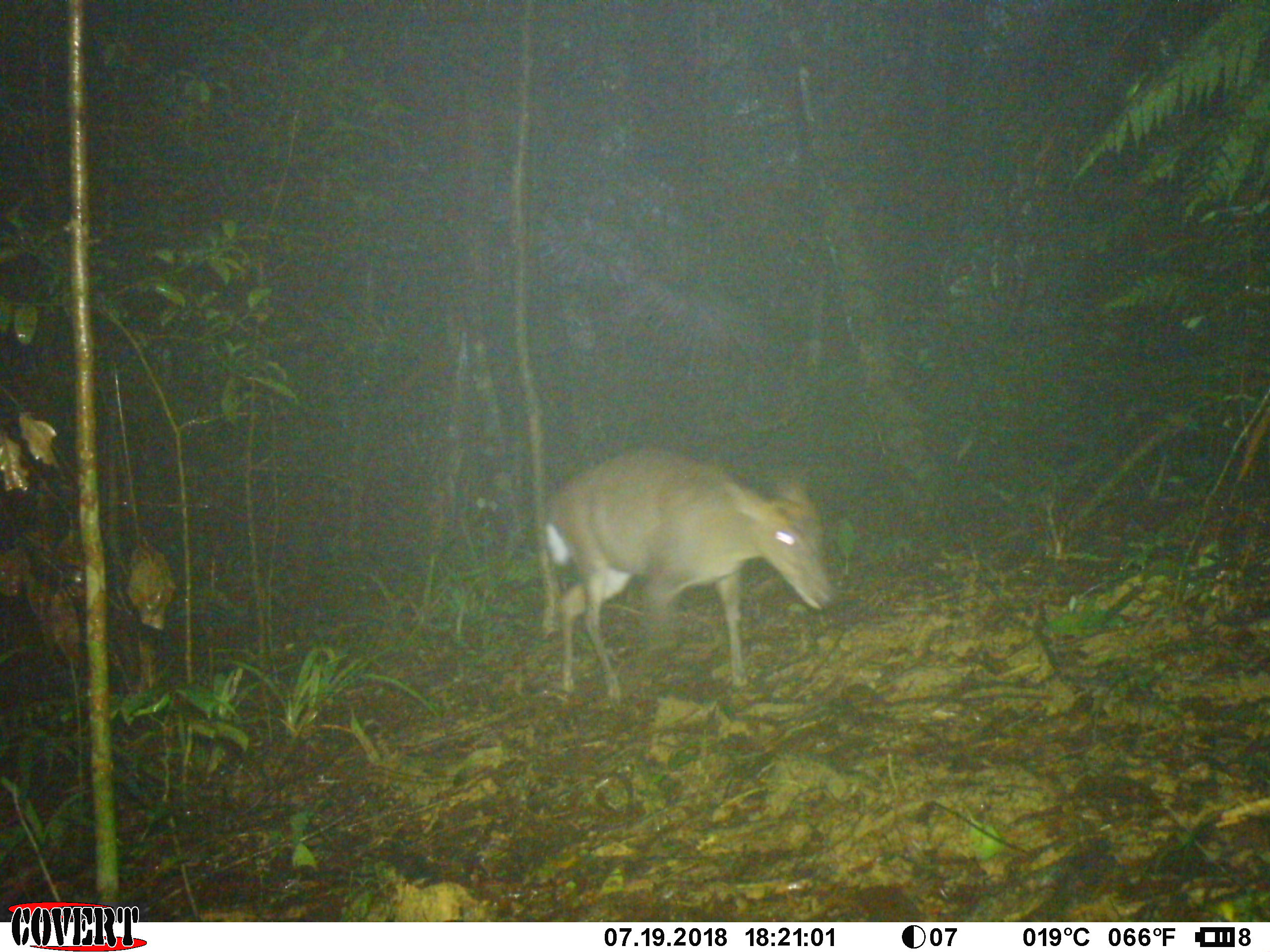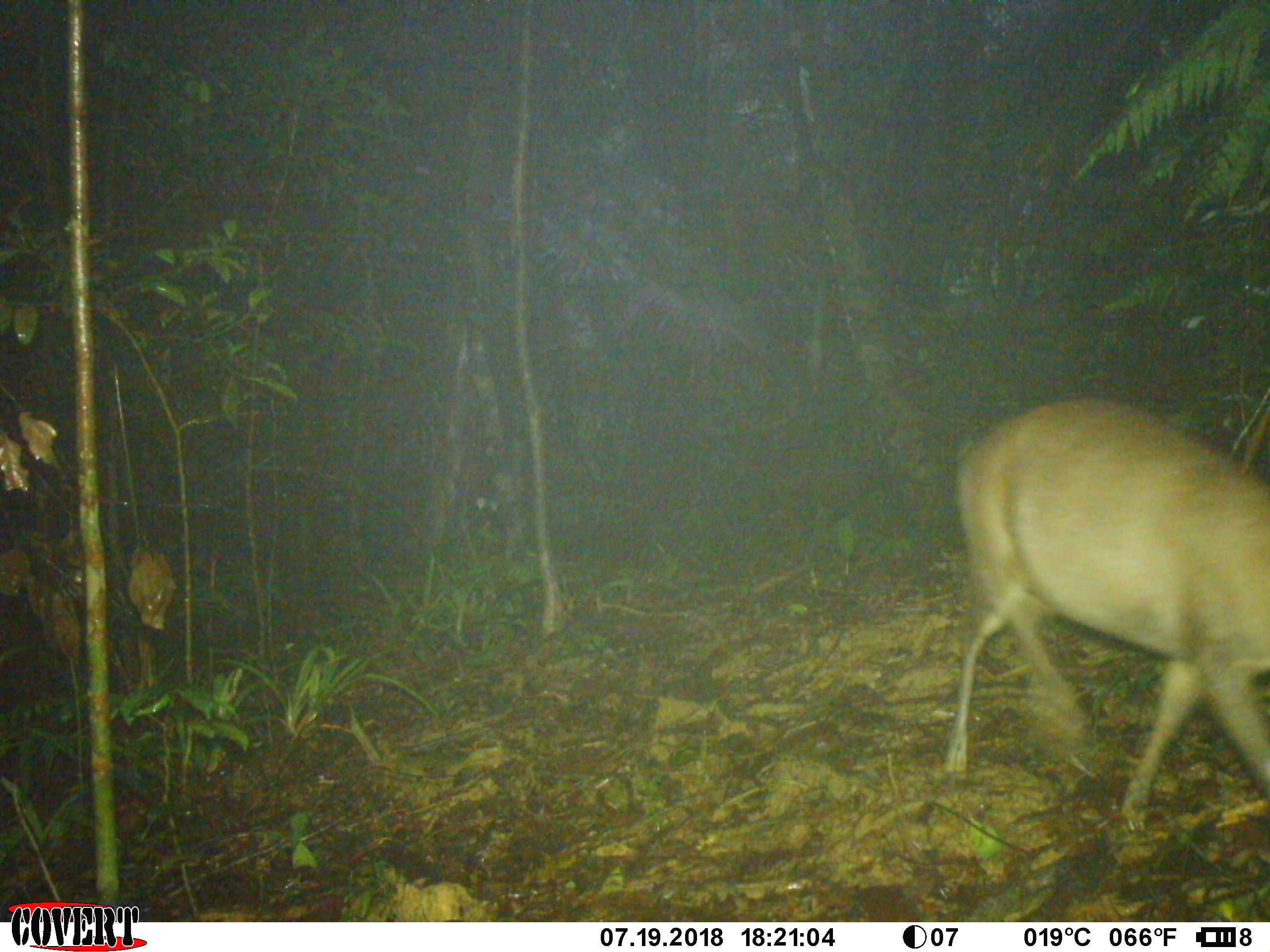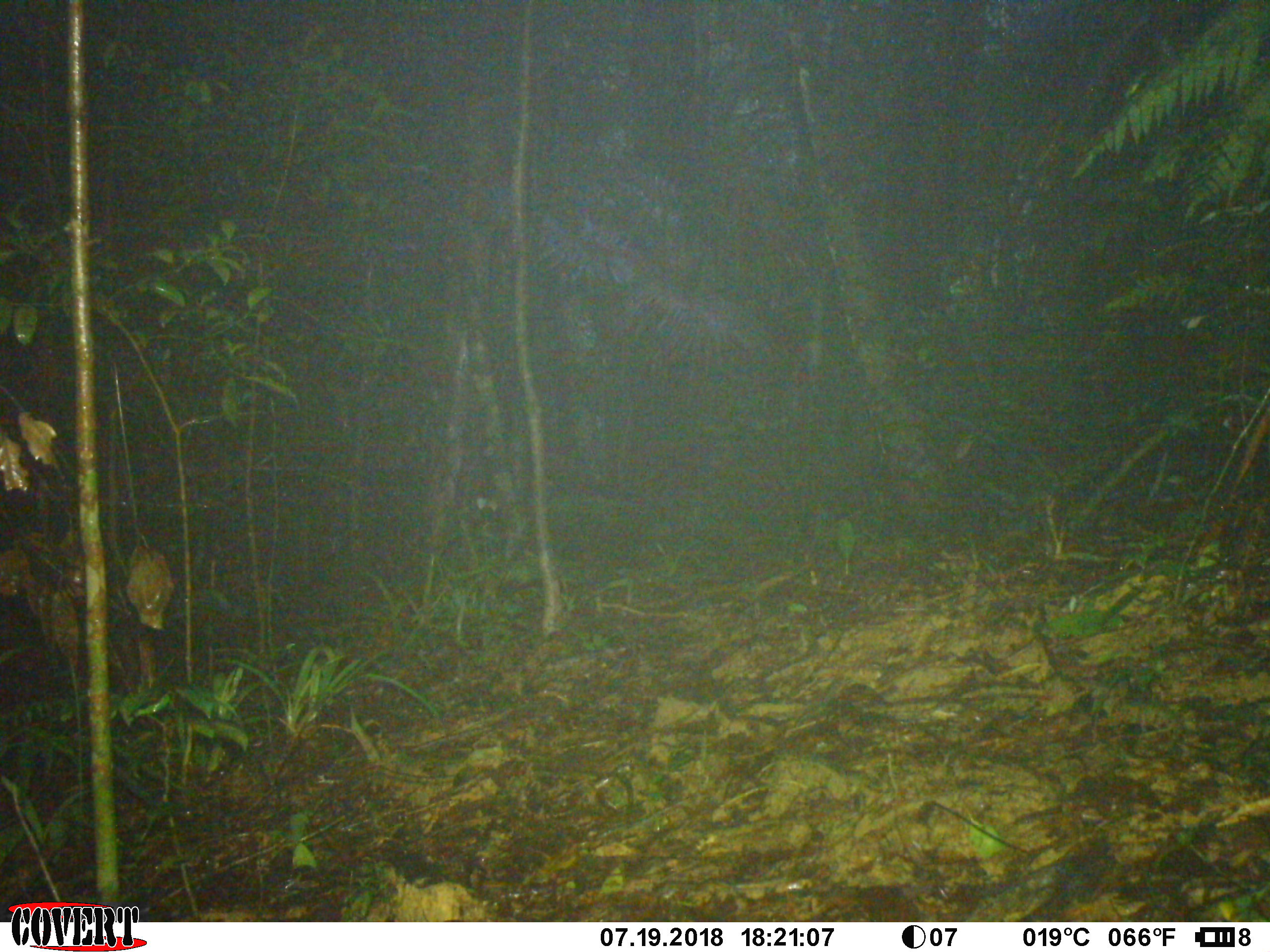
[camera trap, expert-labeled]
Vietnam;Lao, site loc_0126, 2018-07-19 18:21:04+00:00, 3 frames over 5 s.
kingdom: Animalia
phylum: Chordata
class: Mammalia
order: Artiodactyla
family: Cervidae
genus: Muntiacus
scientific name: Muntiacus rooseveltorum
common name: roosevelt's muntjac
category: roosevelts muntjac group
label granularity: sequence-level